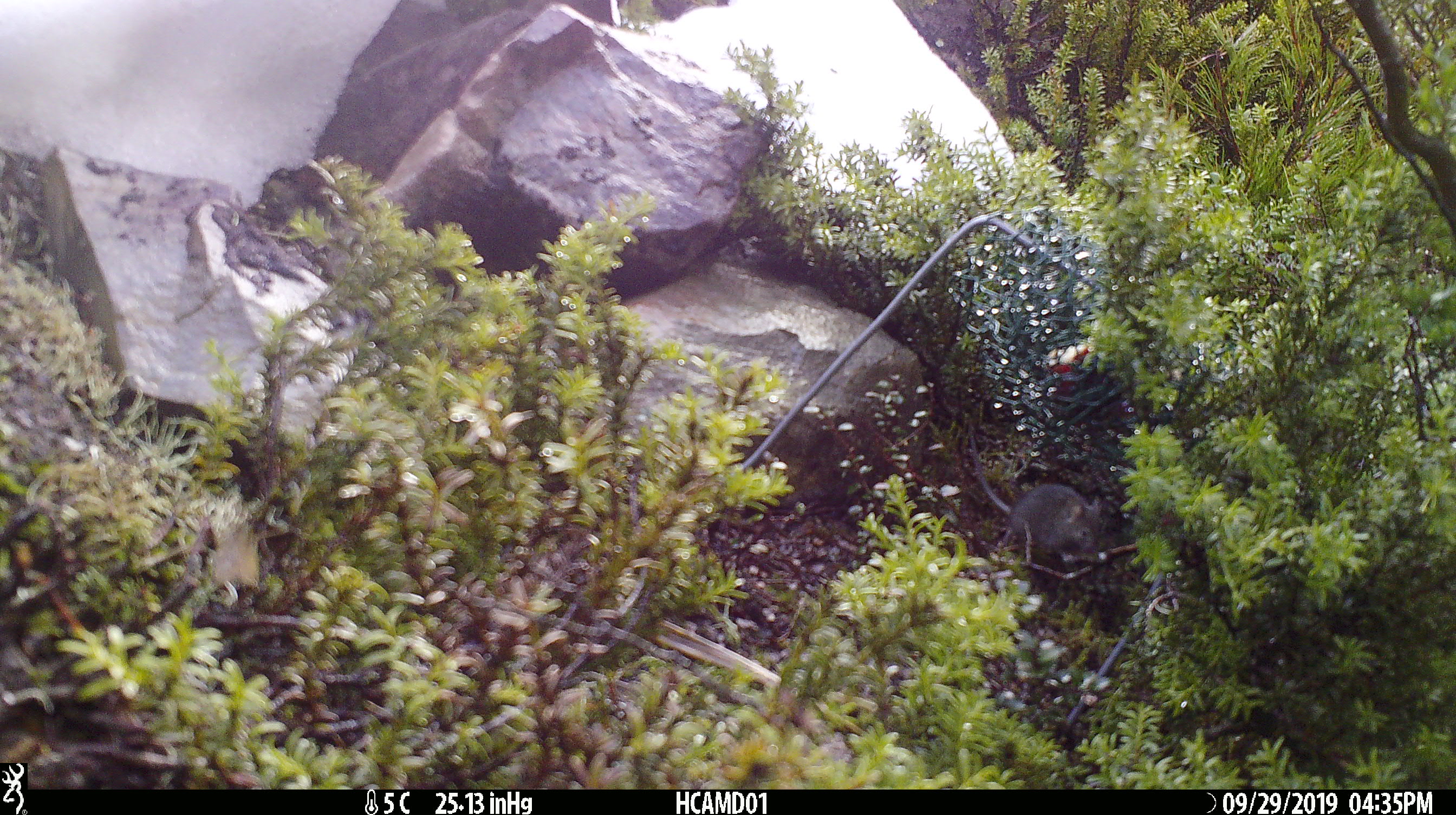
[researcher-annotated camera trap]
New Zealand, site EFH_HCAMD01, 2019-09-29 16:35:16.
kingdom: Animalia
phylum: Chordata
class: Mammalia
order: Rodentia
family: Muridae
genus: Mus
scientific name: Mus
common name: mouse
Mouse (Mus).